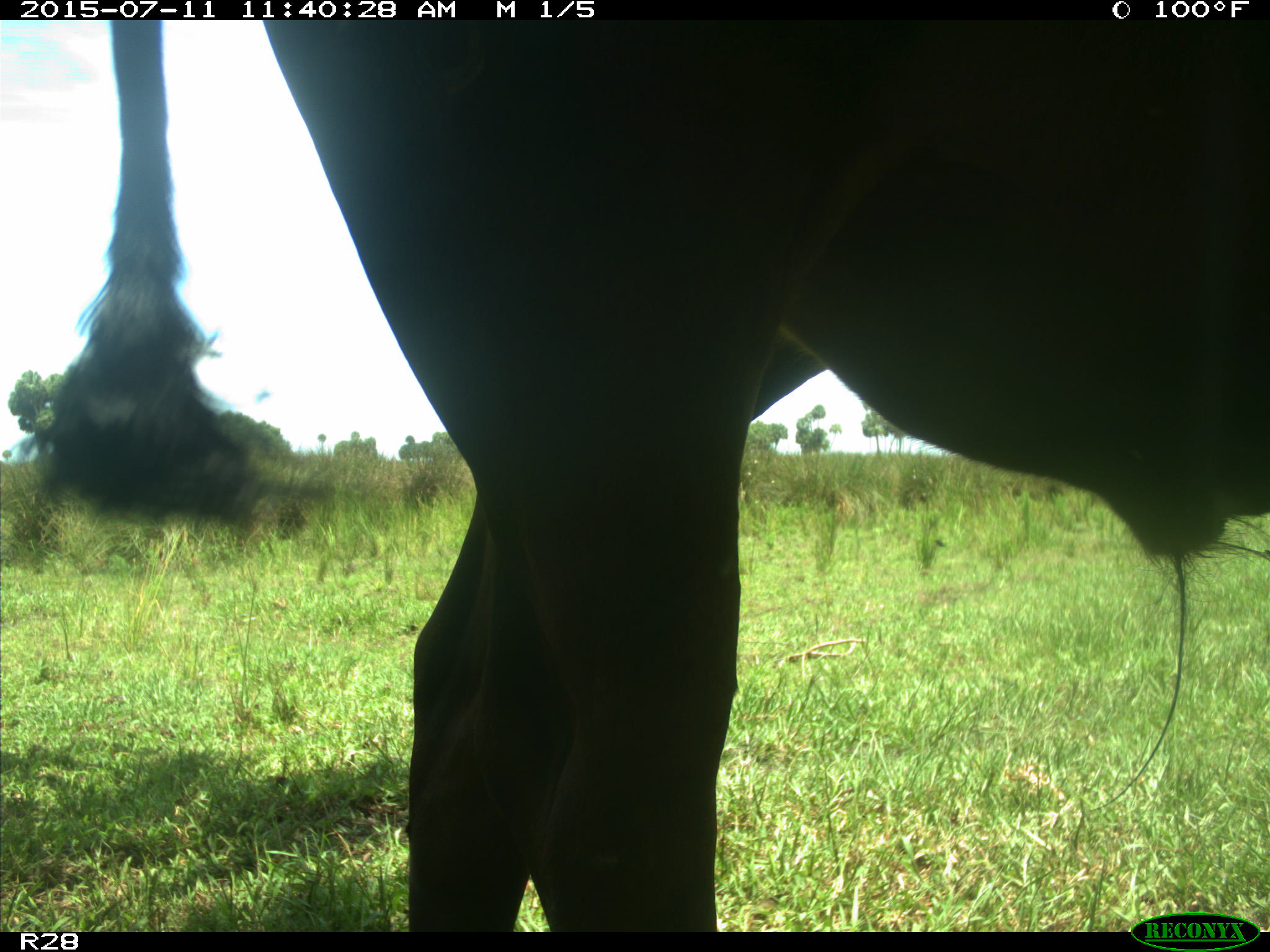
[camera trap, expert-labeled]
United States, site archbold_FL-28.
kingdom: Animalia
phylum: Chordata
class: Mammalia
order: Artiodactyla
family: Bovidae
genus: Bos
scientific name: Bos taurus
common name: domestic cow